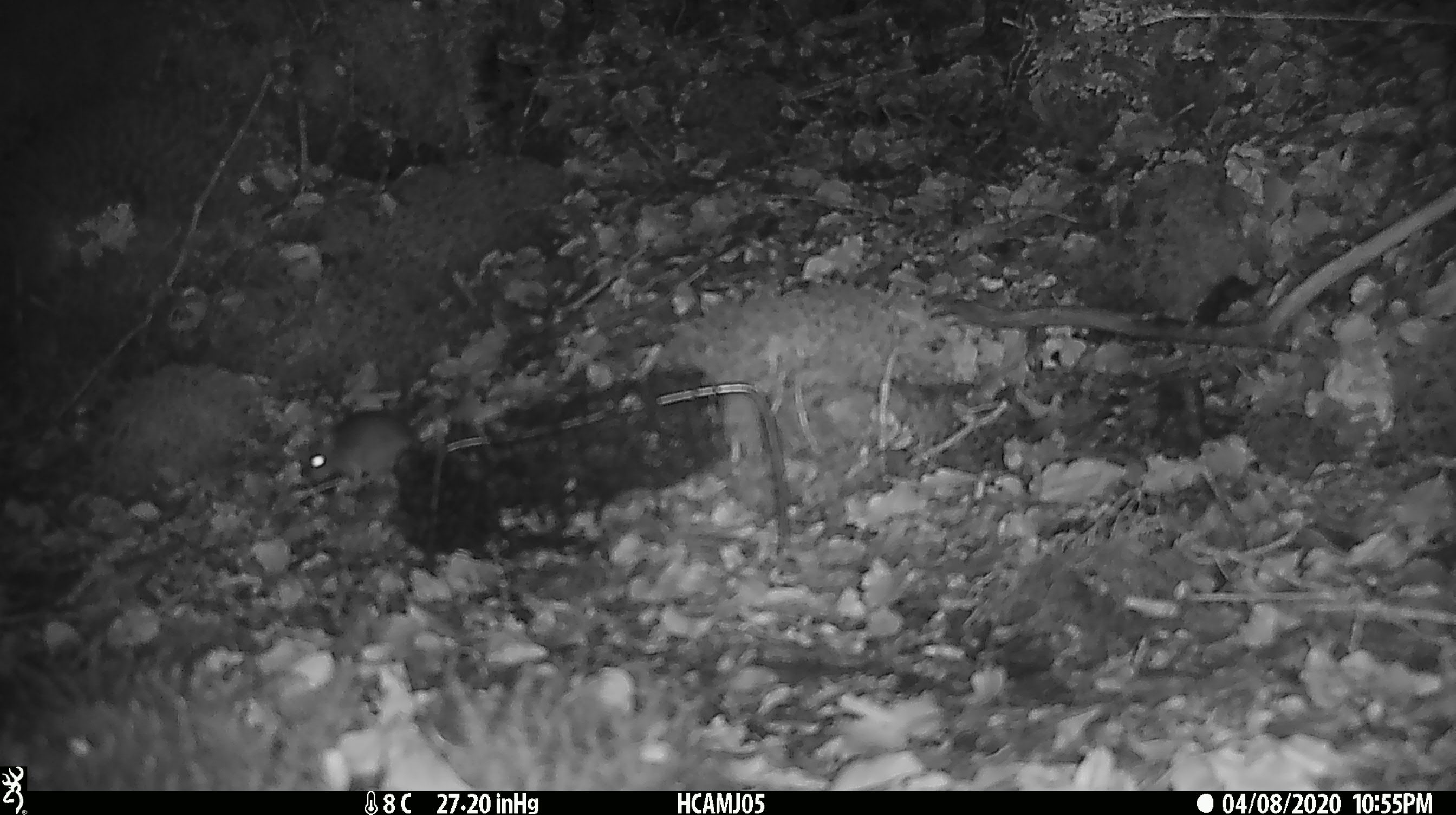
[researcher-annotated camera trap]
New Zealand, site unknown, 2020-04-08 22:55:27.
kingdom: Animalia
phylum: Chordata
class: Mammalia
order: Rodentia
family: Muridae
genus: Mus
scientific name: Mus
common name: mouse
Mouse (Mus).